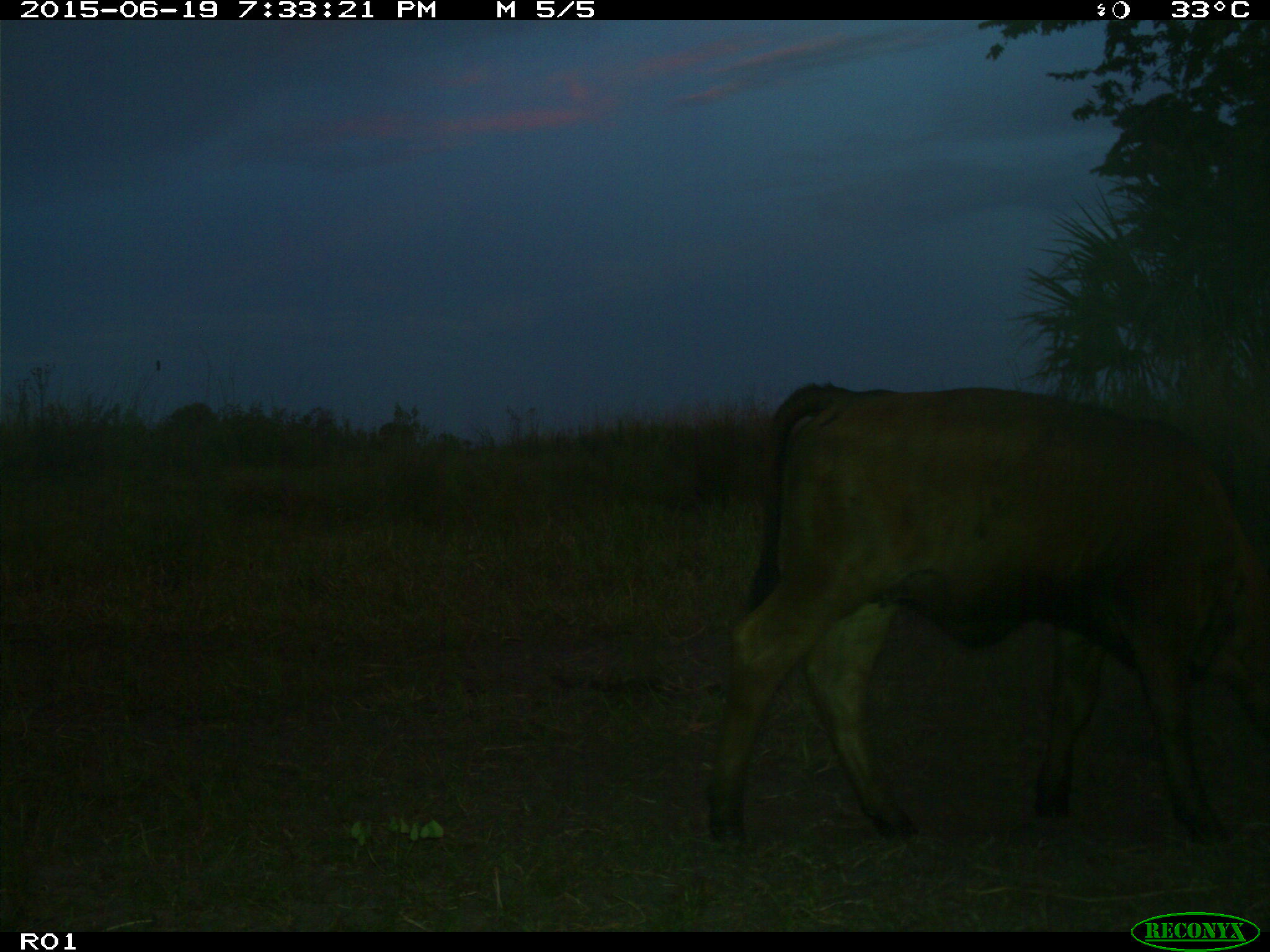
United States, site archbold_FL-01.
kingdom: Animalia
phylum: Chordata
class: Mammalia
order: Artiodactyla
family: Bovidae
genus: Bos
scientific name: Bos taurus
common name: domestic cow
Bos taurus (domestic cow).